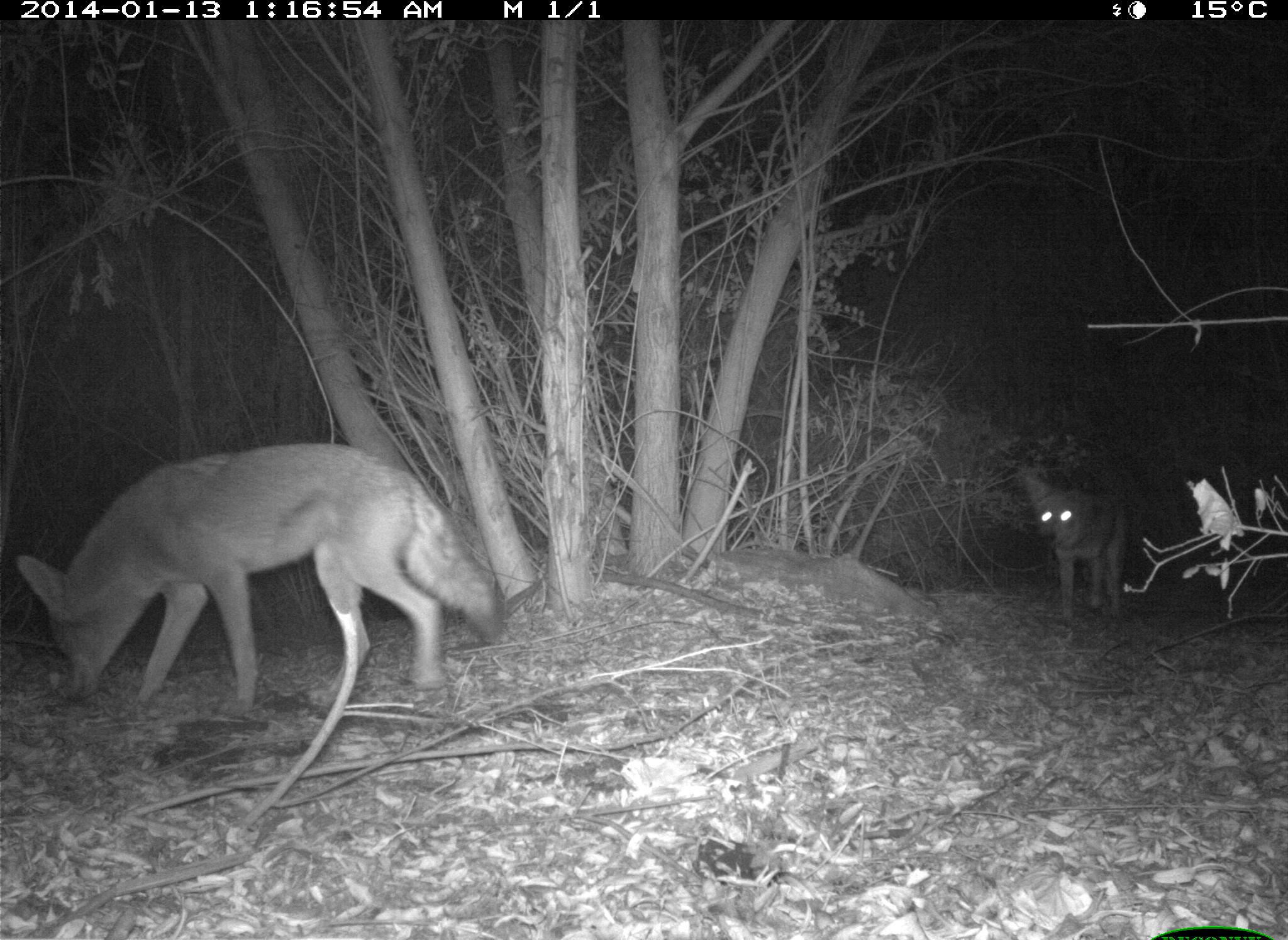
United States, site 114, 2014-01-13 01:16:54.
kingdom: Animalia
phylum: Chordata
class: Mammalia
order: Carnivora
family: Canidae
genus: Canis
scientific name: Canis latrans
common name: coyote